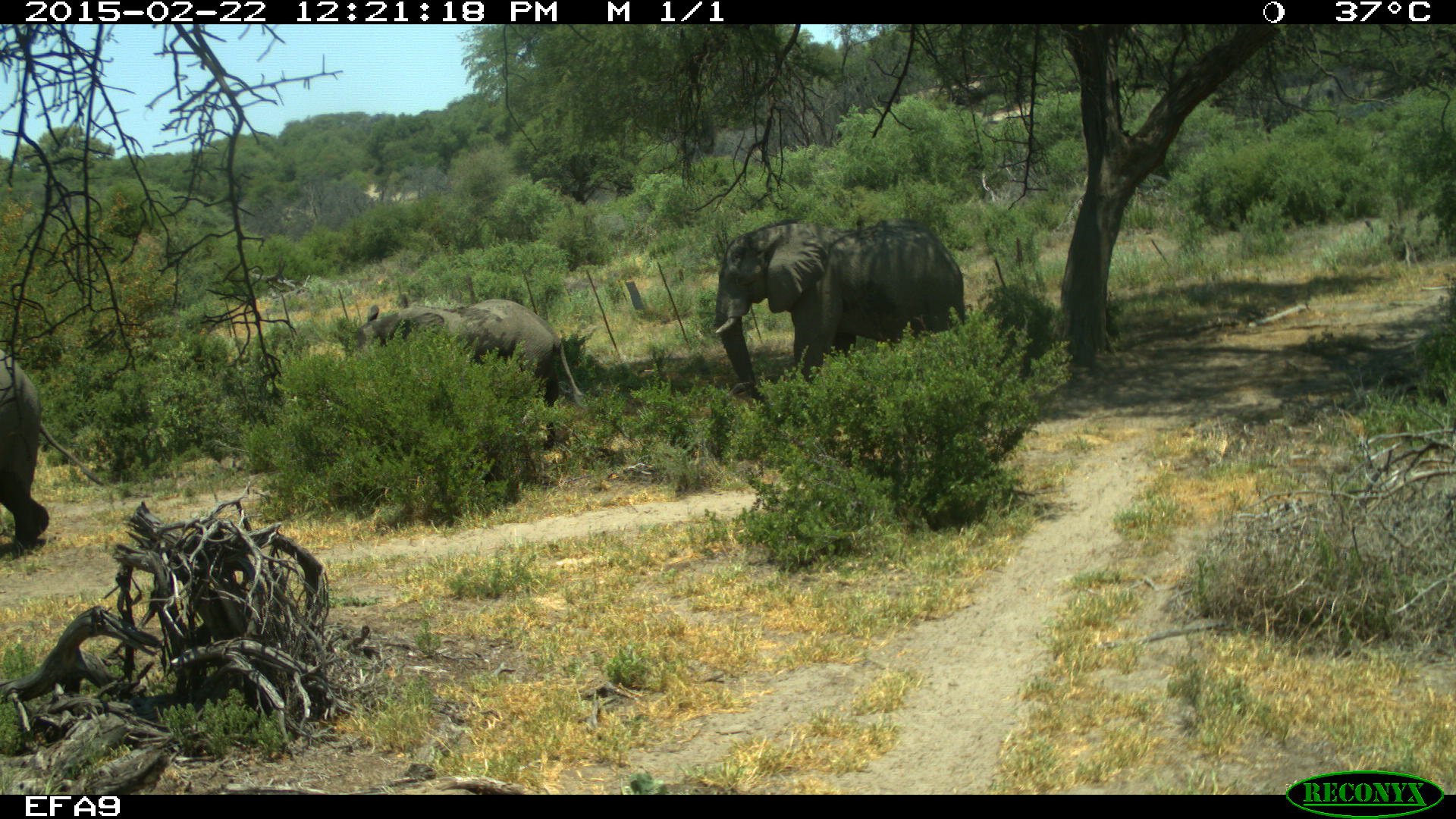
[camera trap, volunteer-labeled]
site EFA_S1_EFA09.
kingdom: Animalia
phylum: Chordata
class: Mammalia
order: Proboscidea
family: Elephantidae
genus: Loxodonta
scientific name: Loxodonta africana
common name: african bush elephant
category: elephant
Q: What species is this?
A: Elephant (african bush elephant) (Loxodonta africana).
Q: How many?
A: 3.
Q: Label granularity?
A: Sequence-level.